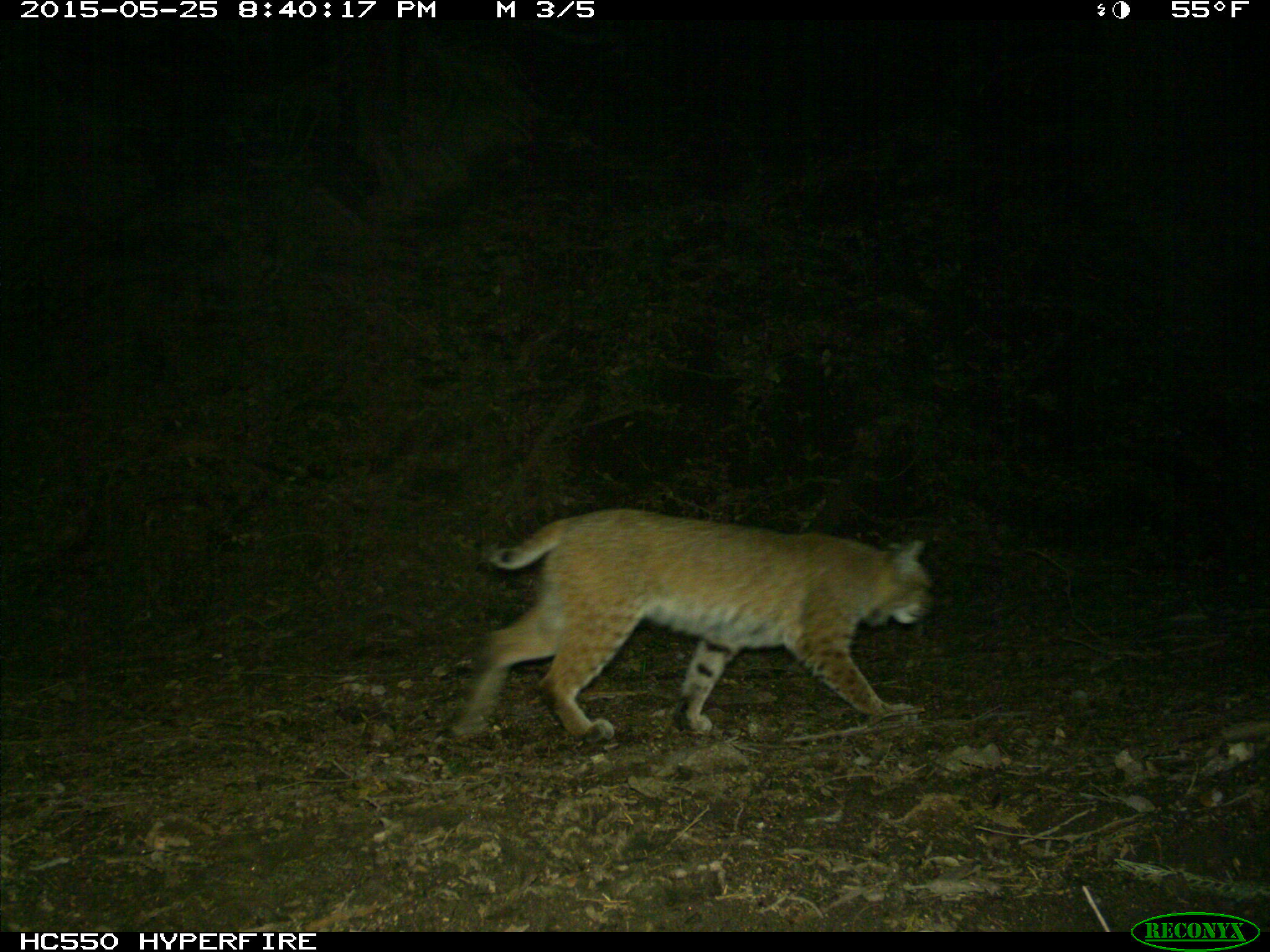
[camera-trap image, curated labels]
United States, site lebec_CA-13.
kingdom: Animalia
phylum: Chordata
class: Mammalia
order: Carnivora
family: Felidae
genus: Lynx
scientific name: Lynx rufus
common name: bobcat